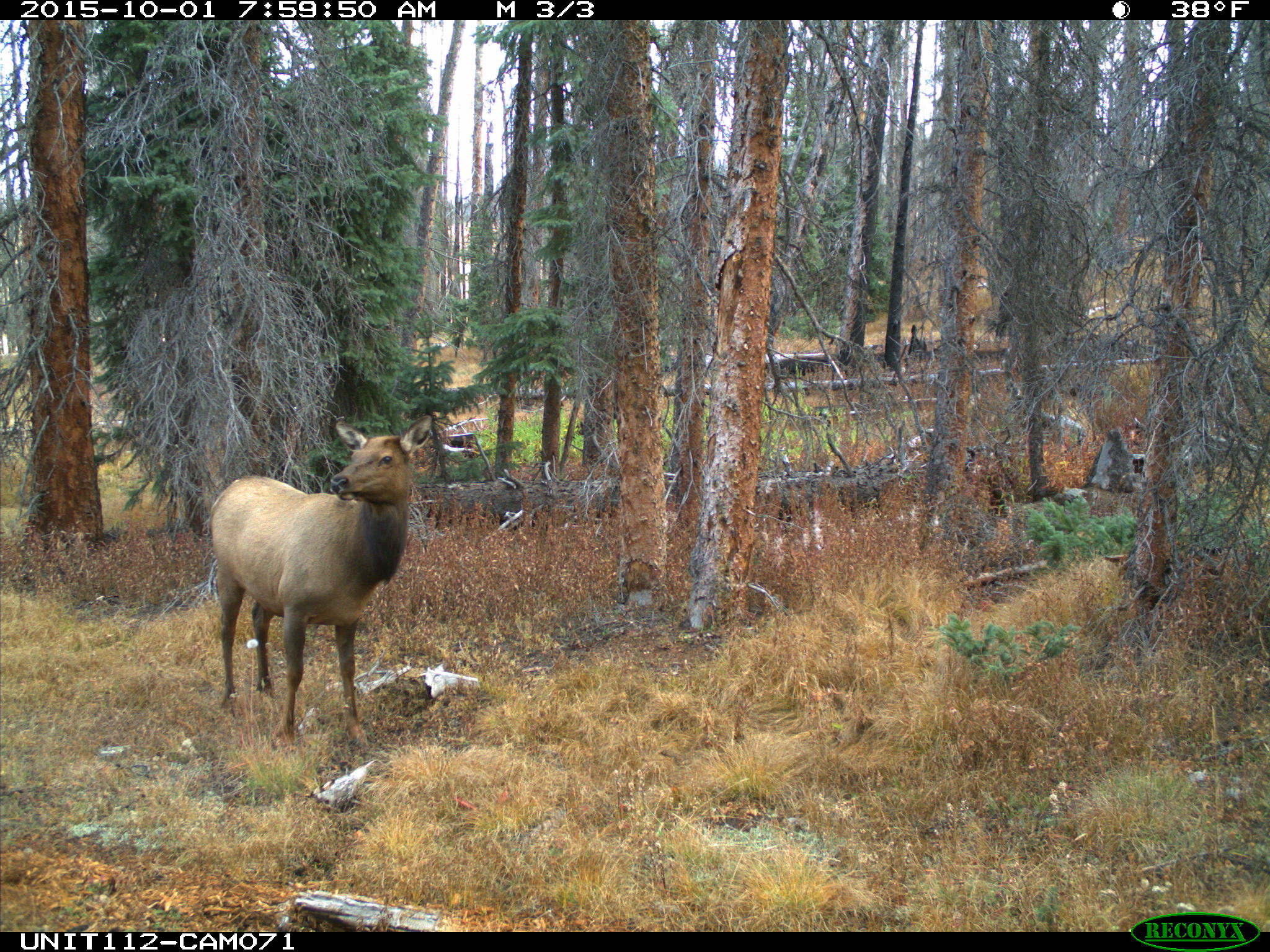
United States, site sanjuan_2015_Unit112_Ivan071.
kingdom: Animalia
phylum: Chordata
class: Mammalia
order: Artiodactyla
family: Cervidae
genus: Cervus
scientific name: Cervus elaphus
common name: red deer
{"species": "Cervus elaphus (red deer)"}